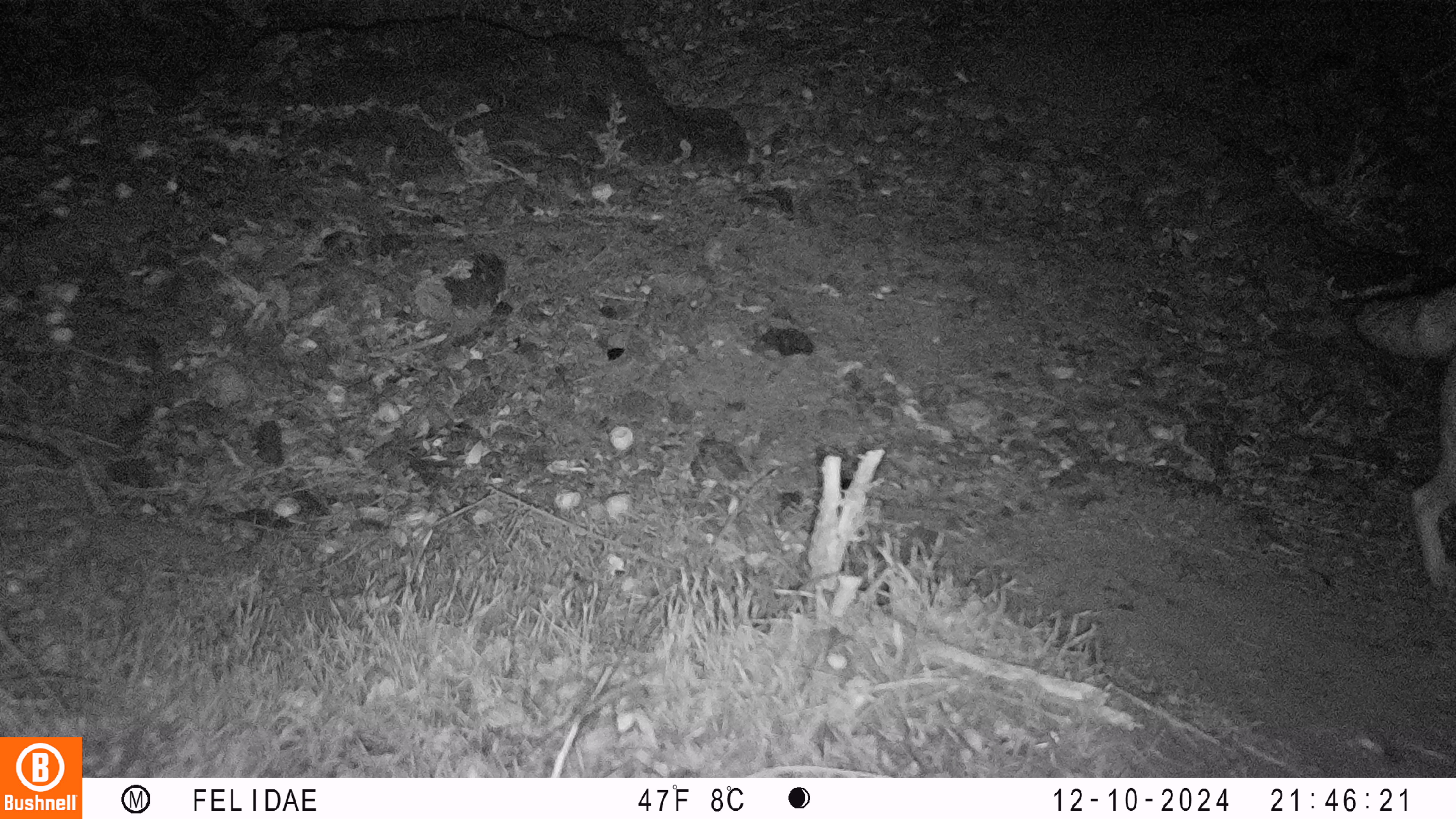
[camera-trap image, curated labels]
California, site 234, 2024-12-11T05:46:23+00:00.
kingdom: Animalia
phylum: Chordata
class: Mammalia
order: Carnivora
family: Canidae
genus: Canis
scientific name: Canis latrans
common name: coyote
Coyote (Canis latrans).